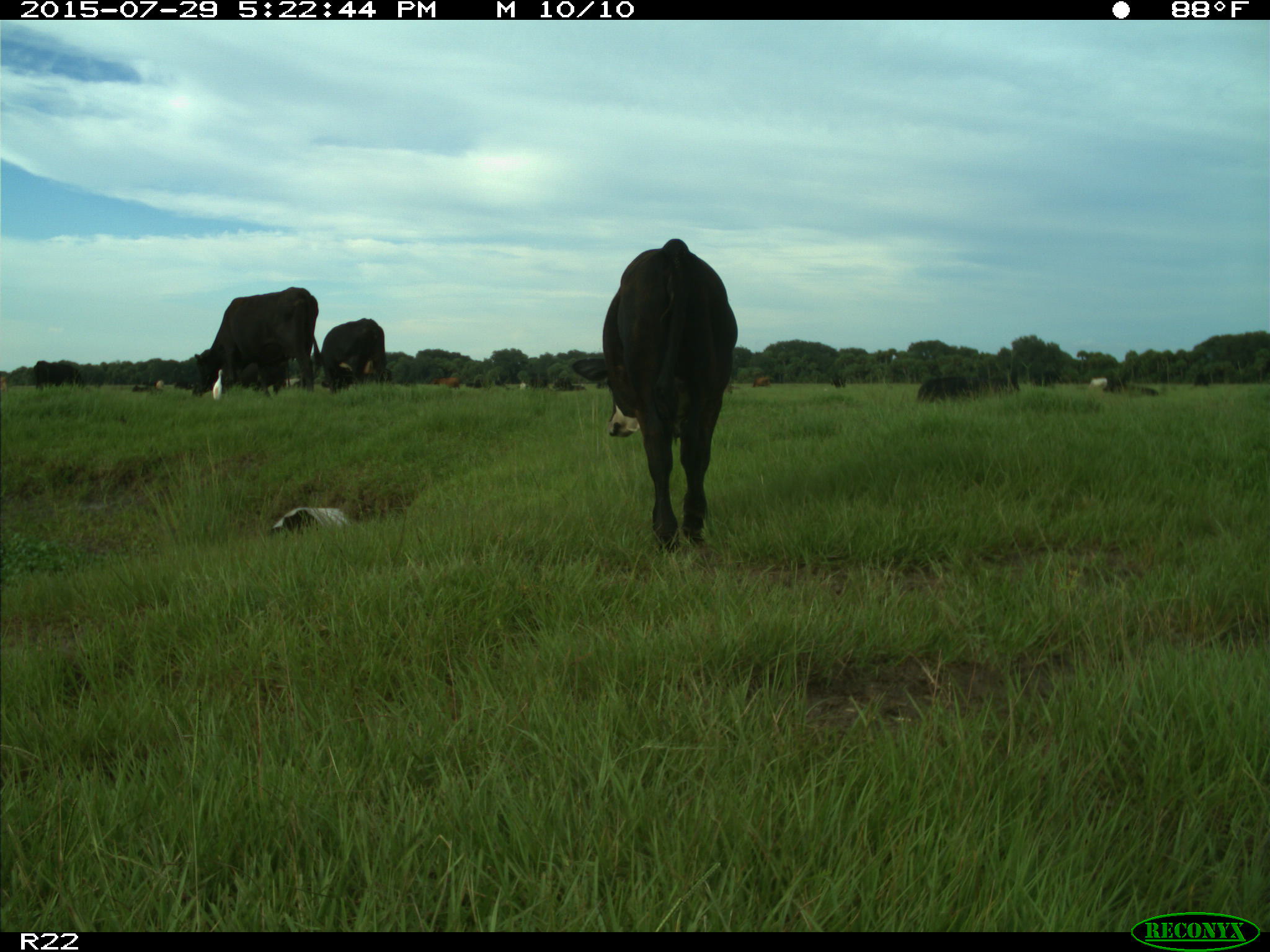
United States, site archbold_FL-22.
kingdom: Animalia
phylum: Chordata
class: Mammalia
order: Artiodactyla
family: Bovidae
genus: Bos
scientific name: Bos taurus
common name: domestic cow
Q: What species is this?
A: Bos taurus (domestic cow).